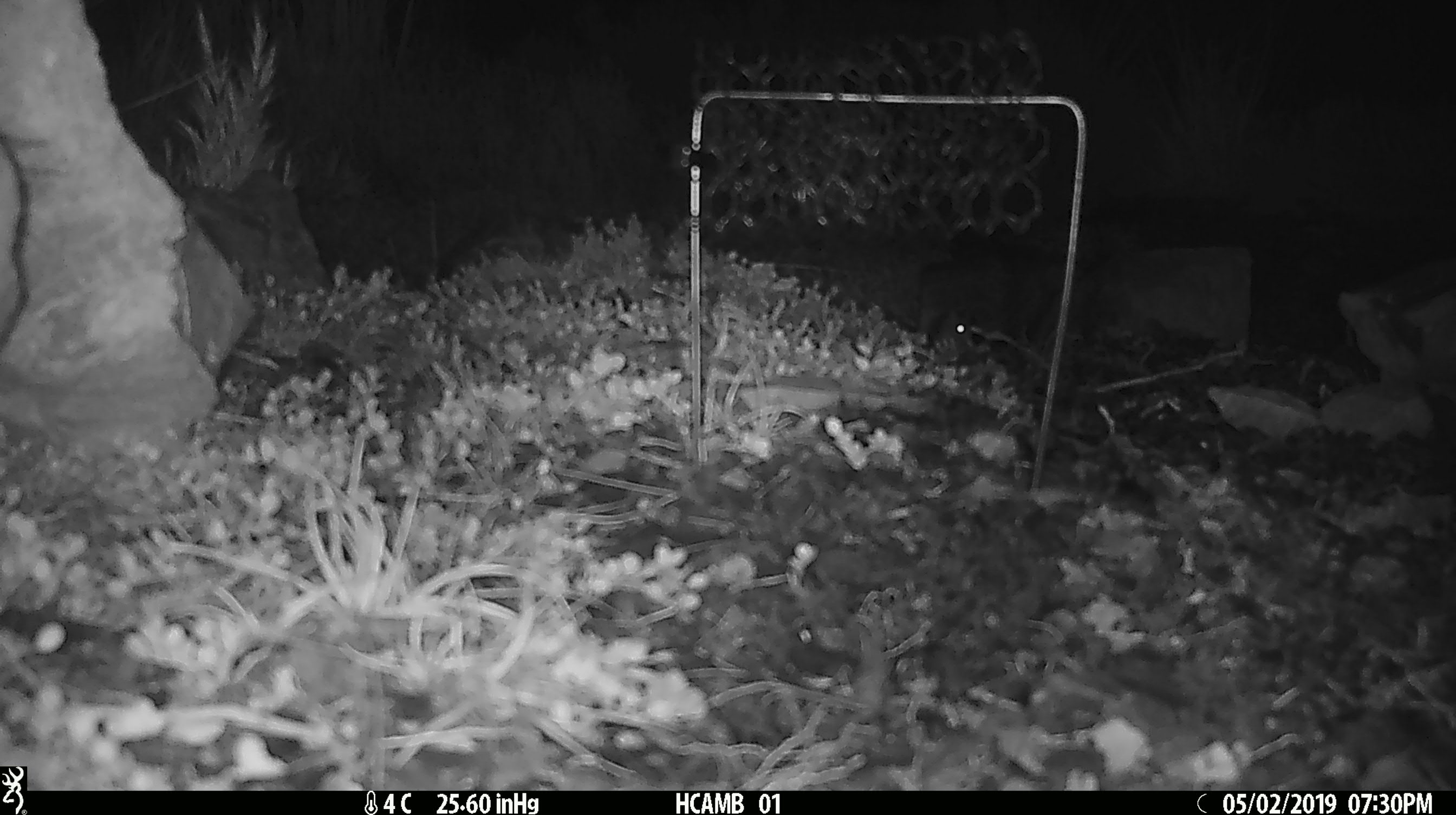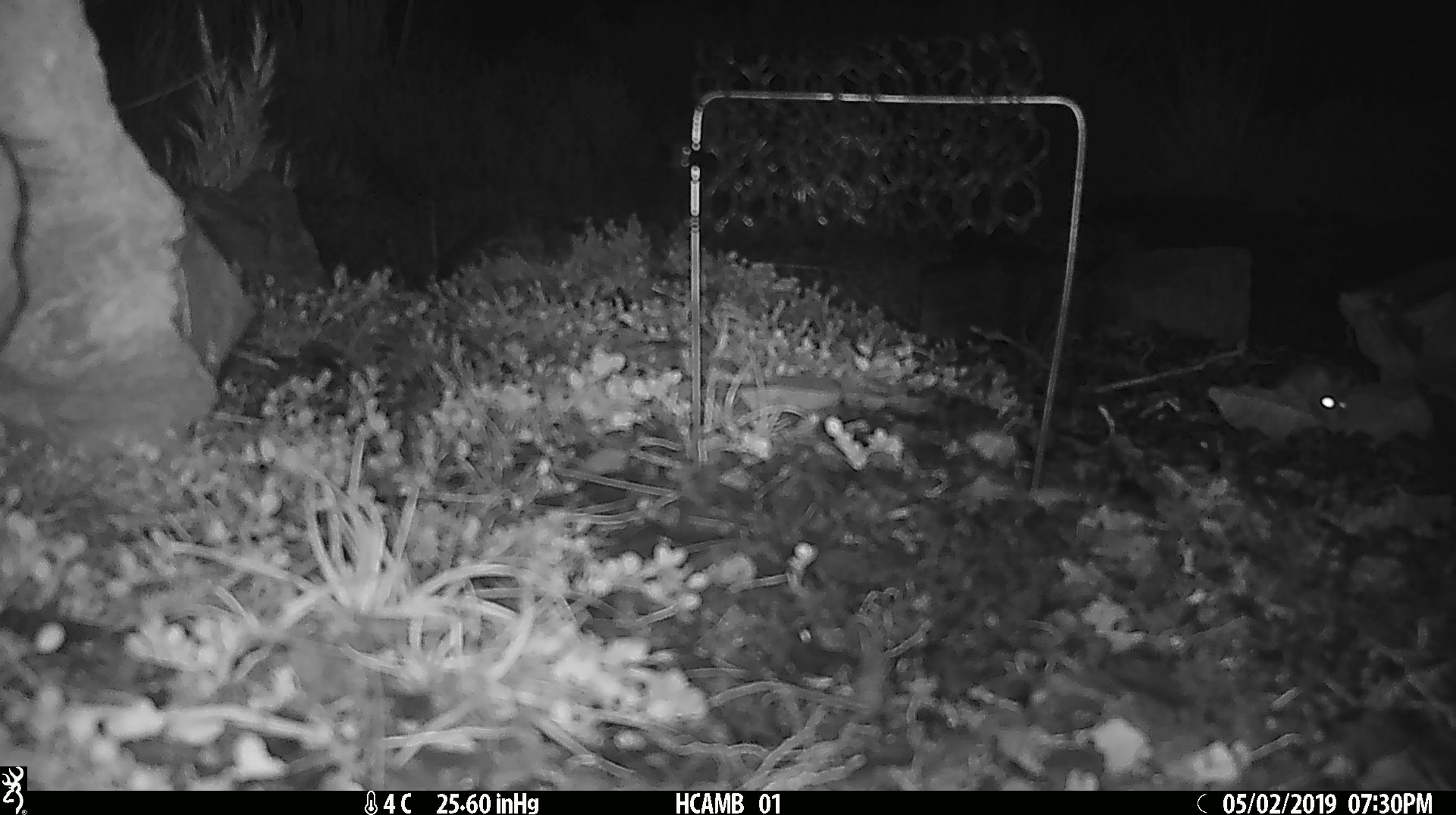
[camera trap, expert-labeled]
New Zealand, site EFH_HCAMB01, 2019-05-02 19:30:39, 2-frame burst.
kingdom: Animalia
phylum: Chordata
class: Mammalia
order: Rodentia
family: Muridae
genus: Mus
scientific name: Mus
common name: mouse